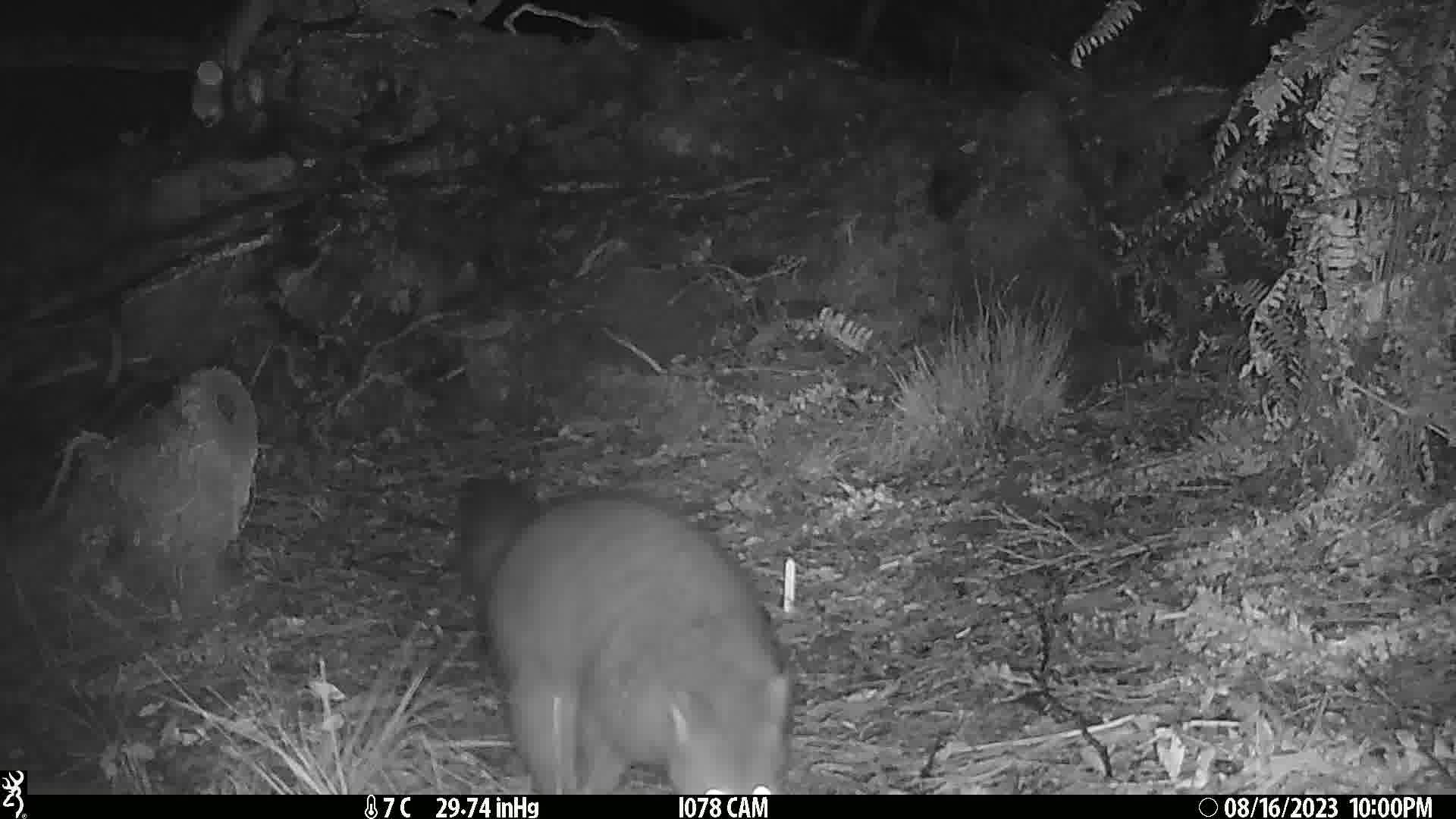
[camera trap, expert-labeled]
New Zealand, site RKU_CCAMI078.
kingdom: Animalia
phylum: Chordata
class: Mammalia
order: Diprotodontia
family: Phalangeridae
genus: Trichosurus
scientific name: Trichosurus vulpecula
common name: common brushtail possum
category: possum